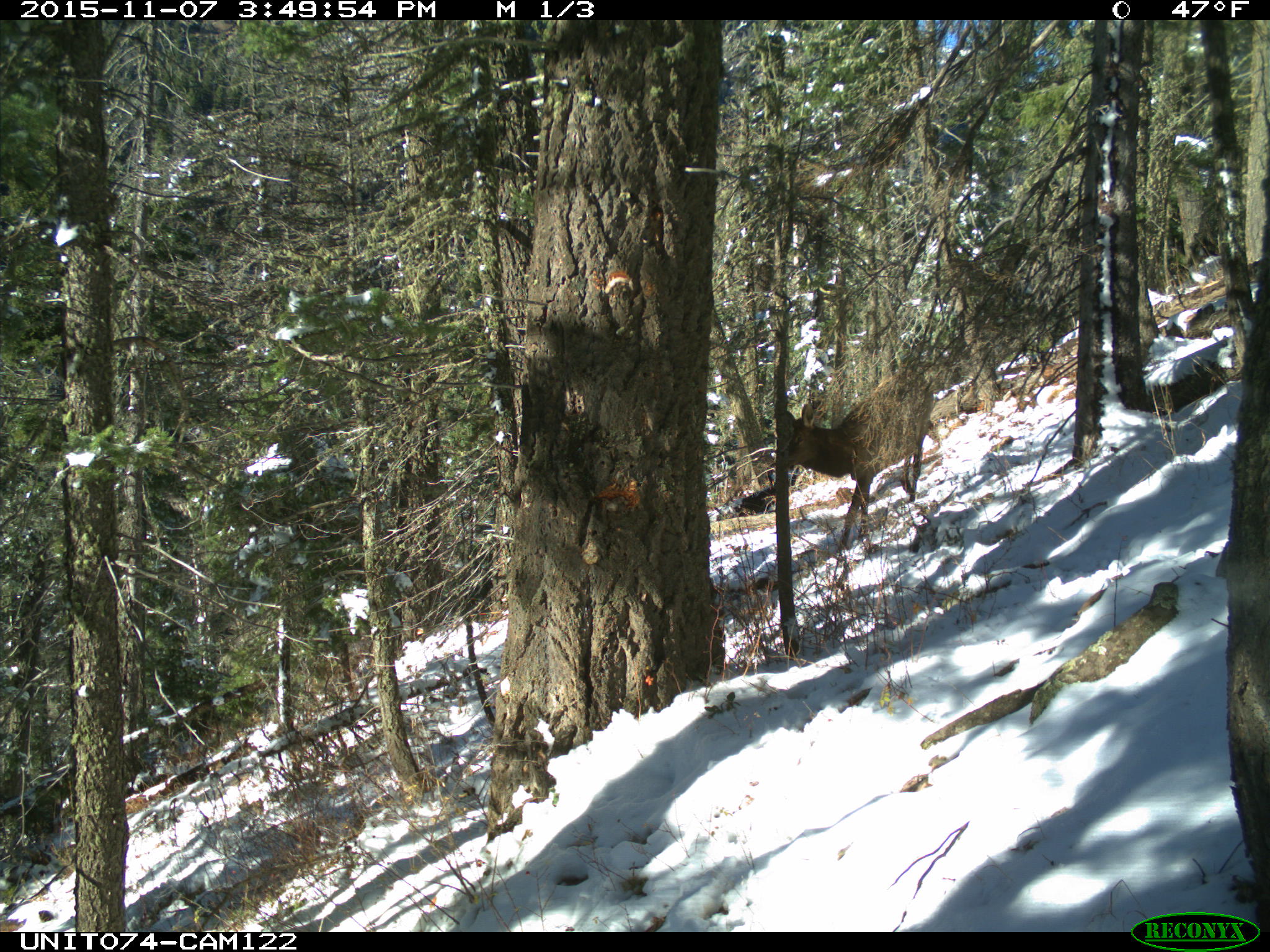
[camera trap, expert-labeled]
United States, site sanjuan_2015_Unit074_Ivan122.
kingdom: Animalia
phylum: Chordata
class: Mammalia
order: Artiodactyla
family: Cervidae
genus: Cervus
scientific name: Cervus elaphus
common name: red deer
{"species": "Cervus elaphus (red deer)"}